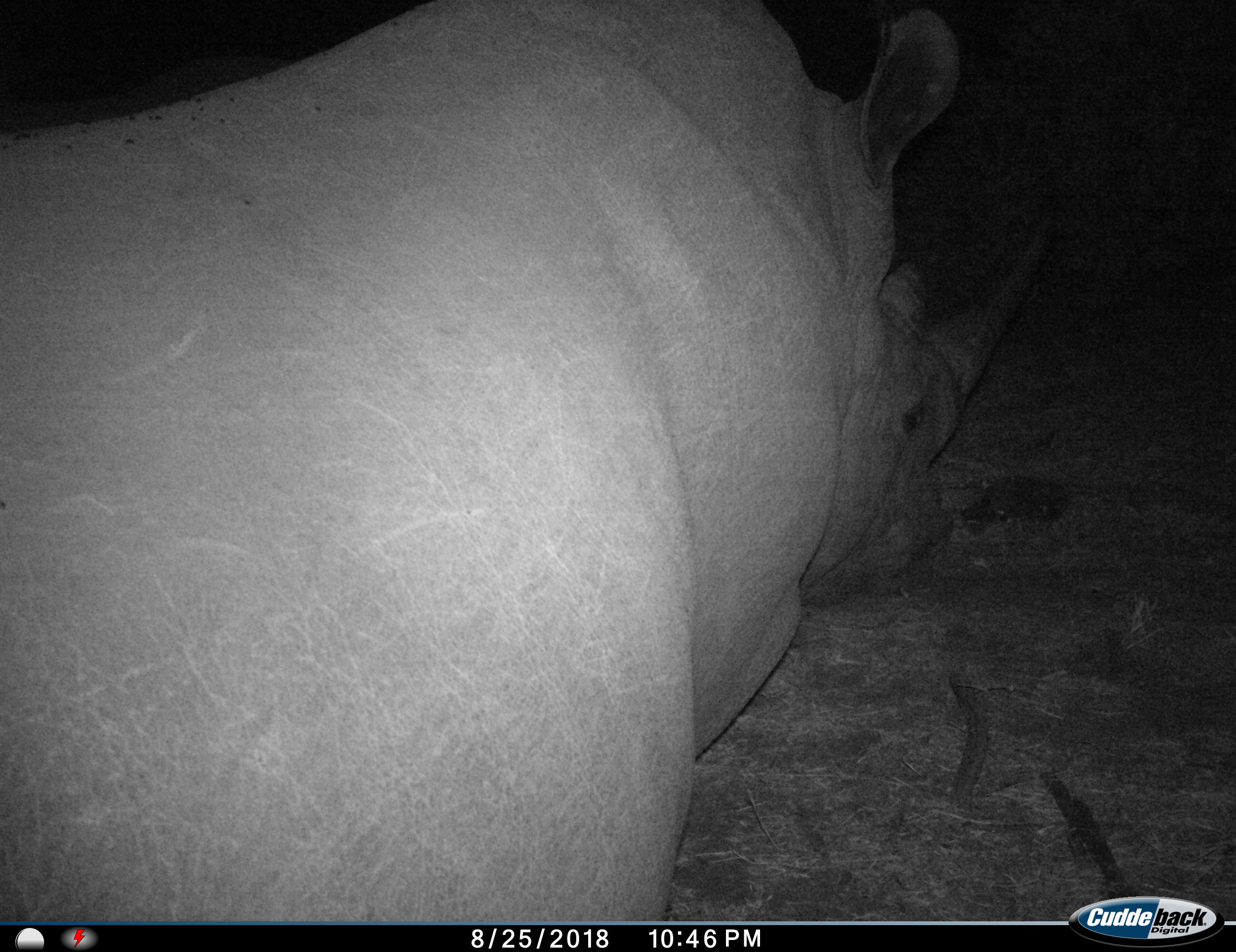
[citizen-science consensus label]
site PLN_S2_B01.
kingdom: Animalia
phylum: Chordata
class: Mammalia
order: Perissodactyla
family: Rhinocerotidae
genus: Ceratotherium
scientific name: Ceratotherium simum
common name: white rhinoceros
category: rhinoceroswhite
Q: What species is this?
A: Rhinoceroswhite (white rhinoceros) (Ceratotherium simum).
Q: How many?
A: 1.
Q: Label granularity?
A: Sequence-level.